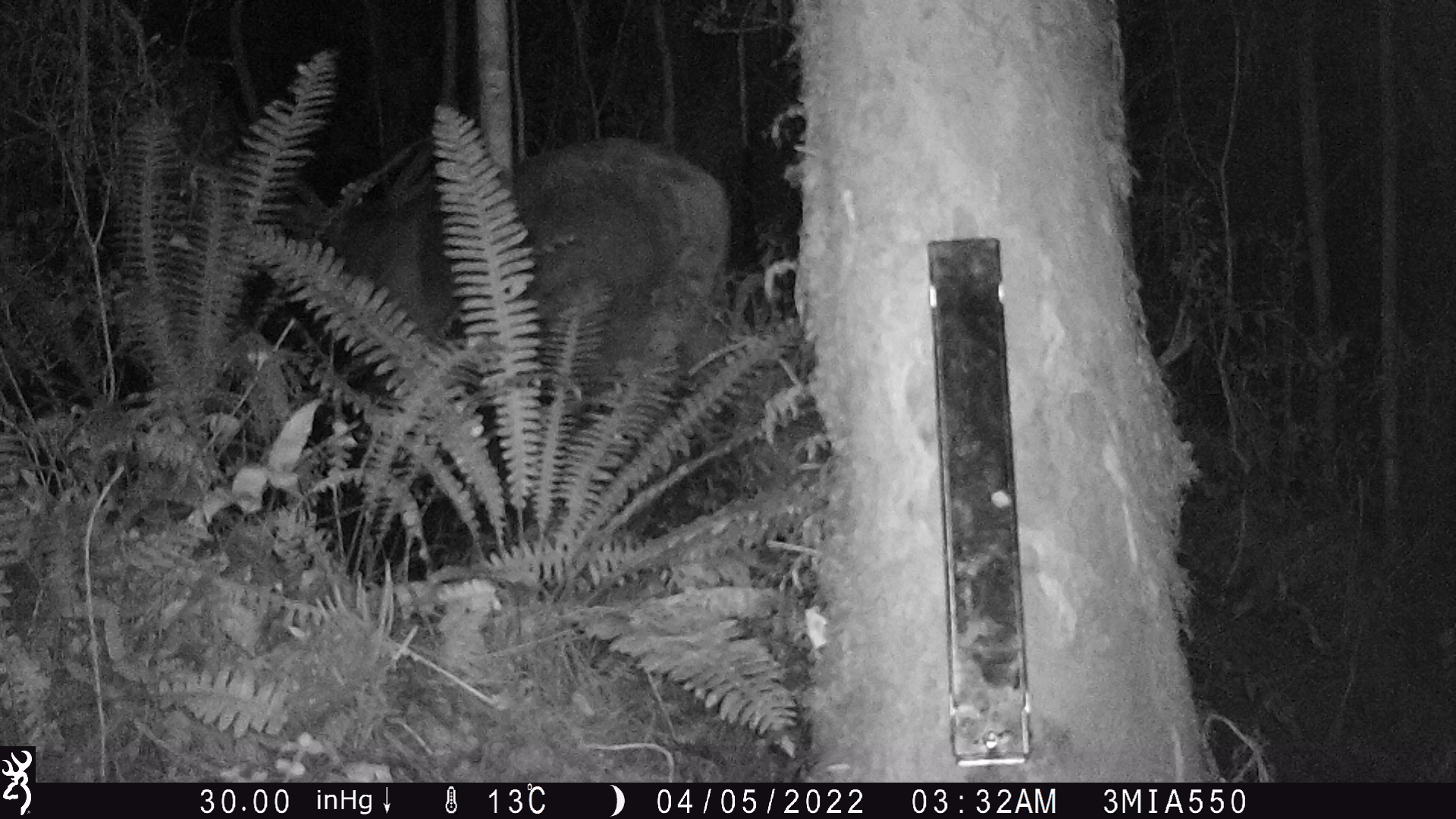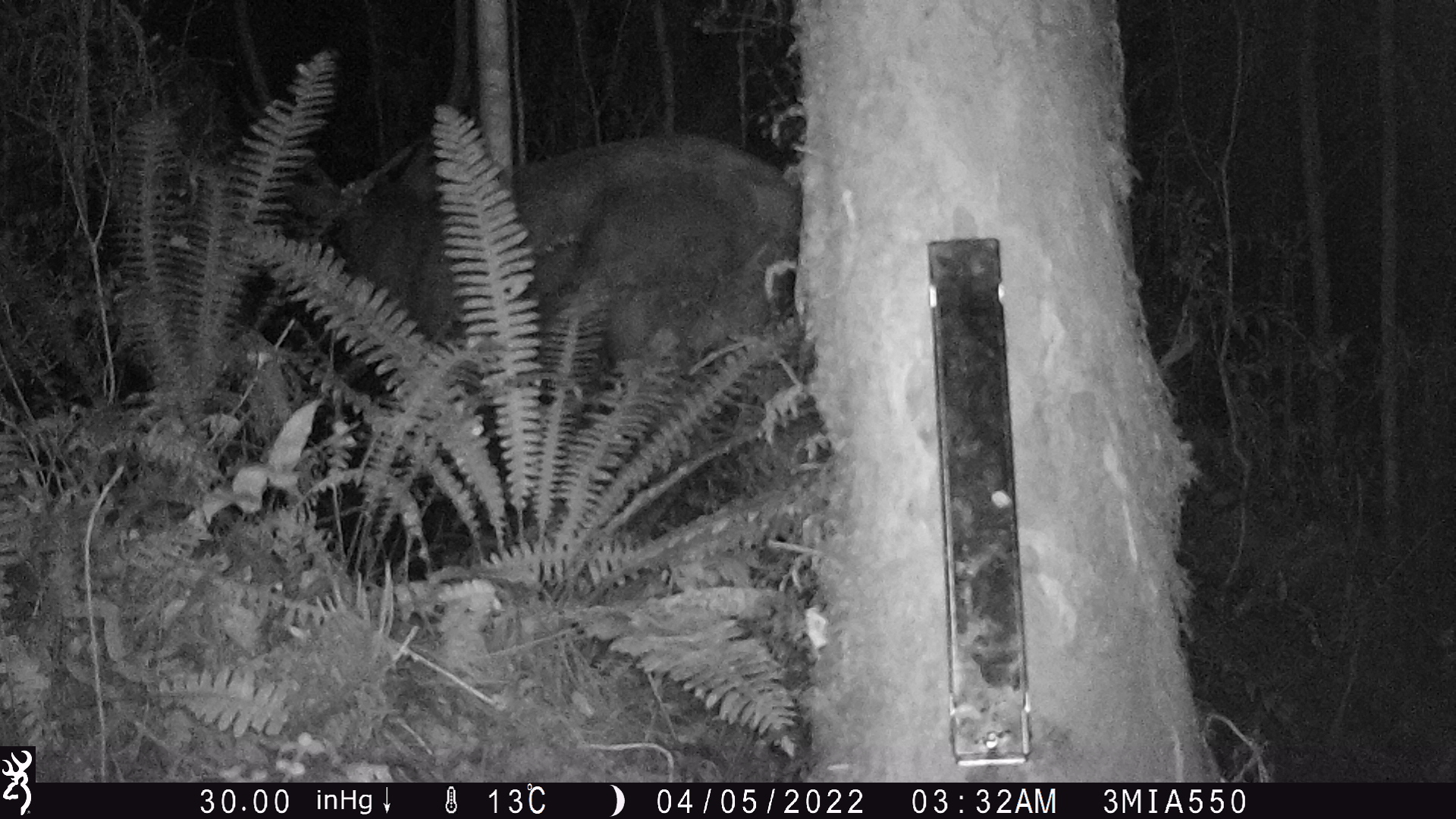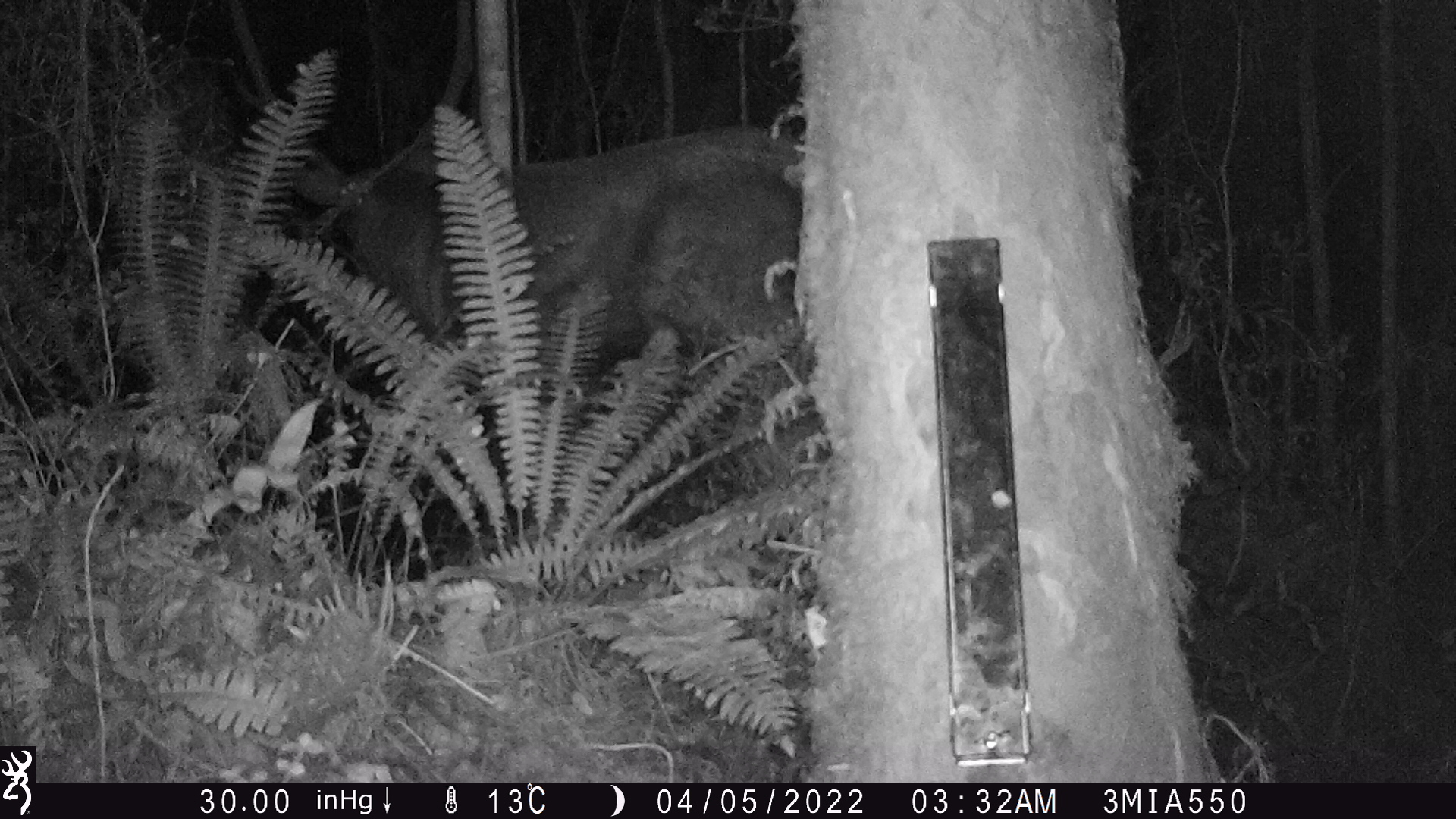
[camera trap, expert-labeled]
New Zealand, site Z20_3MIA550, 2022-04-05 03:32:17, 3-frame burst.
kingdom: Animalia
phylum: Chordata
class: Mammalia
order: Artiodactyla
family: Cervidae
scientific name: Cervidae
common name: deer